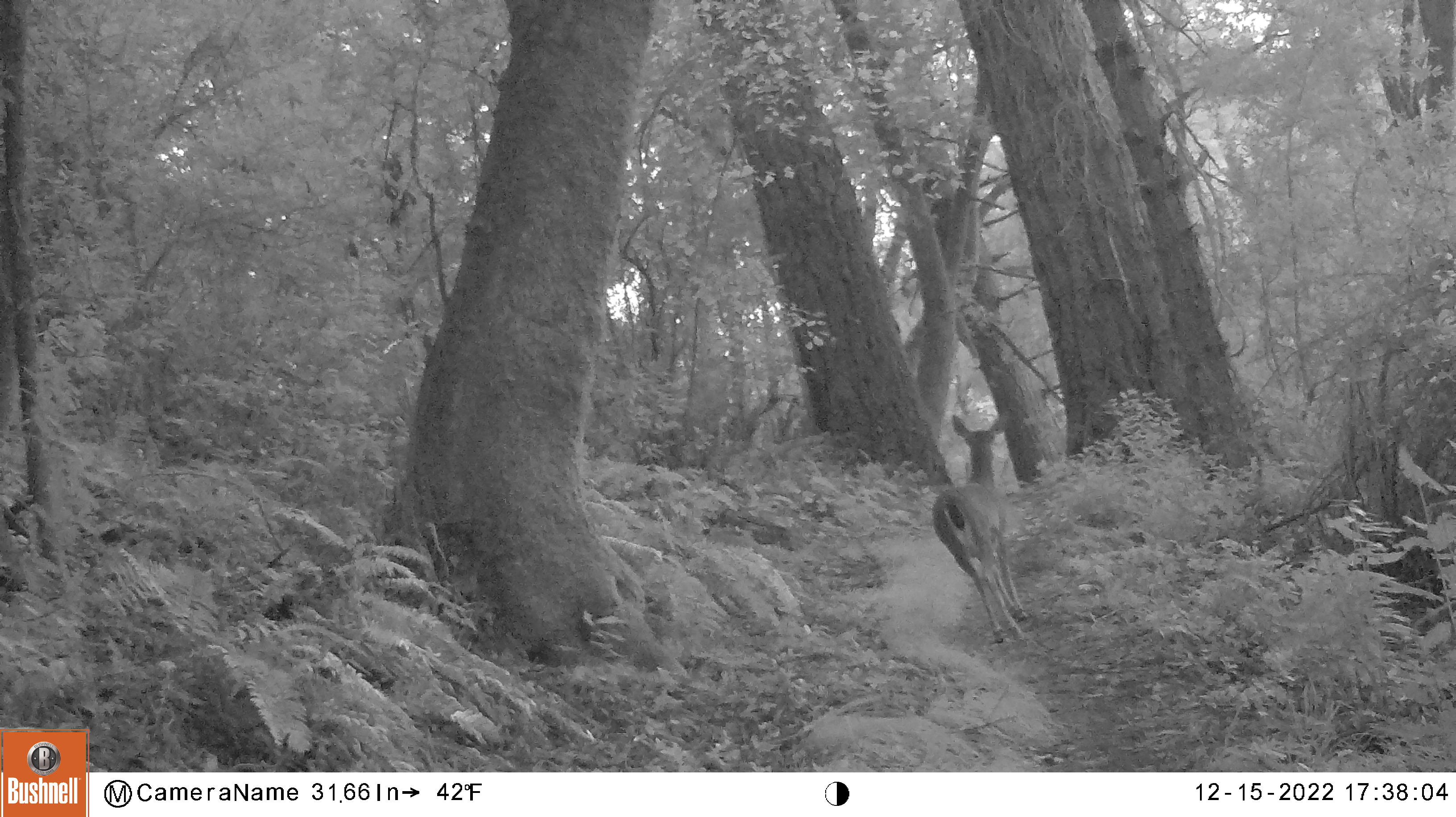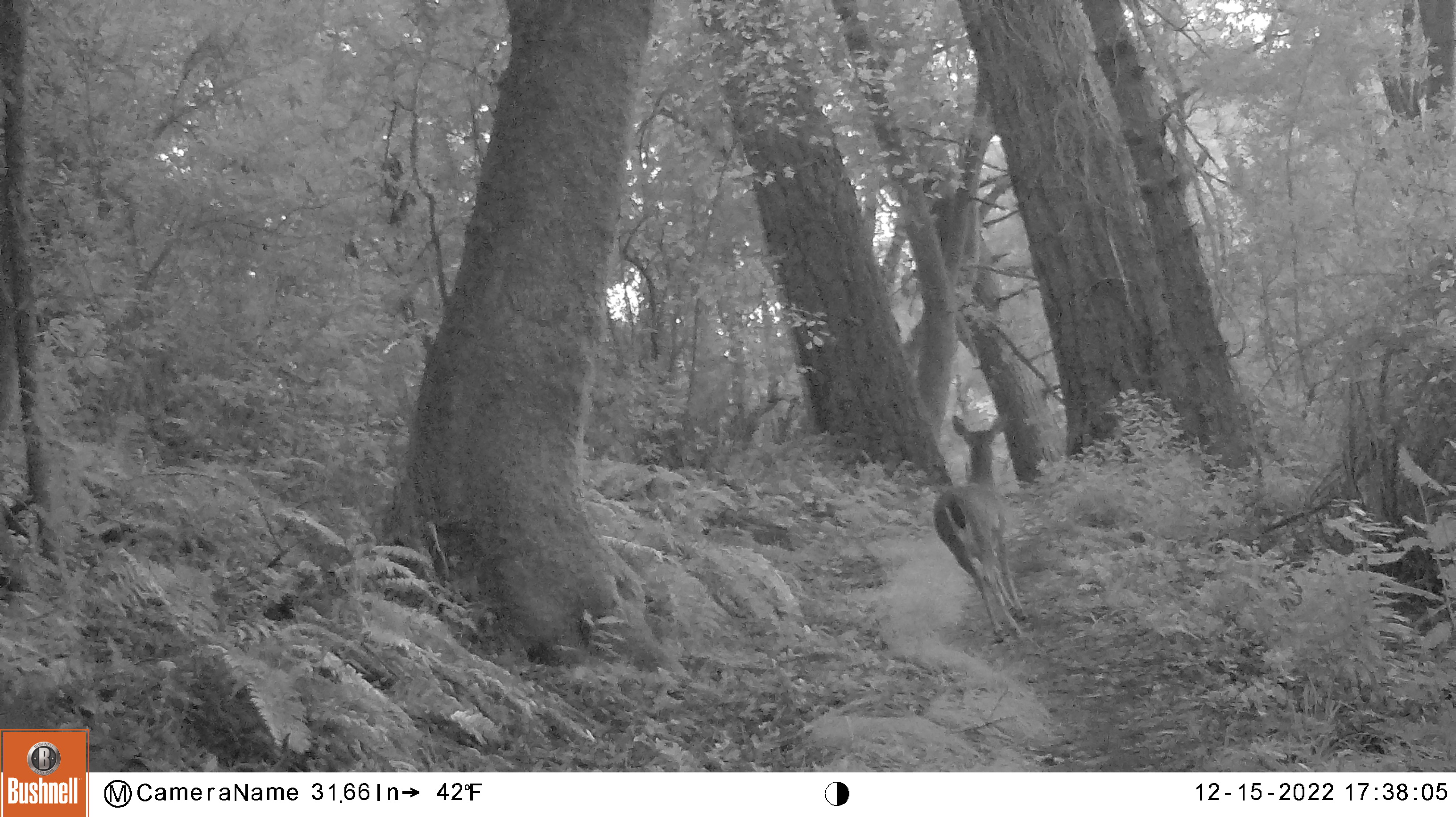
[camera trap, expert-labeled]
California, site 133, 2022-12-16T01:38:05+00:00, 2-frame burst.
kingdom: Animalia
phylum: Chordata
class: Mammalia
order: Artiodactyla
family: Cervidae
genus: Odocoileus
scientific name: Odocoileus hemionus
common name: mule deer